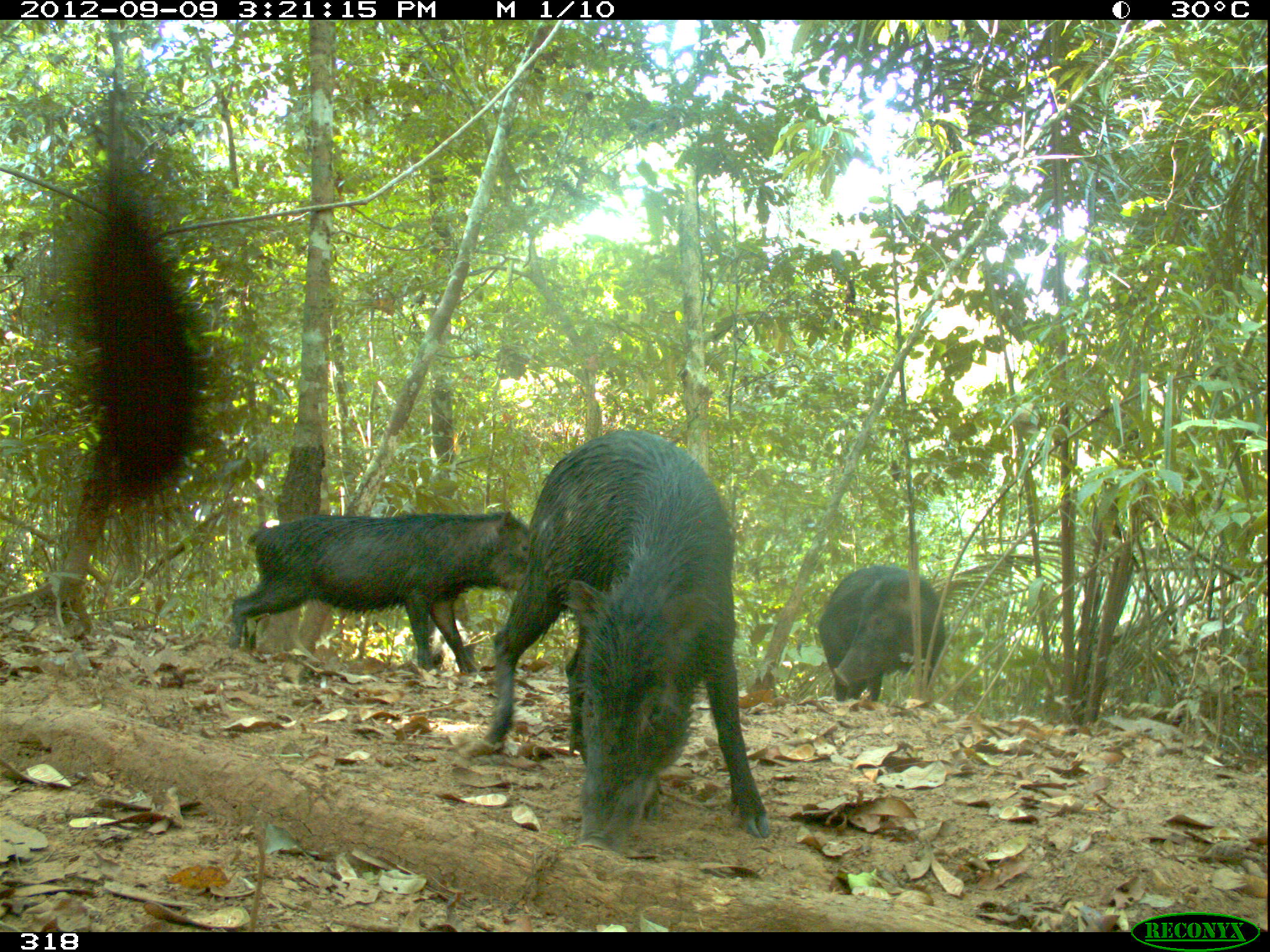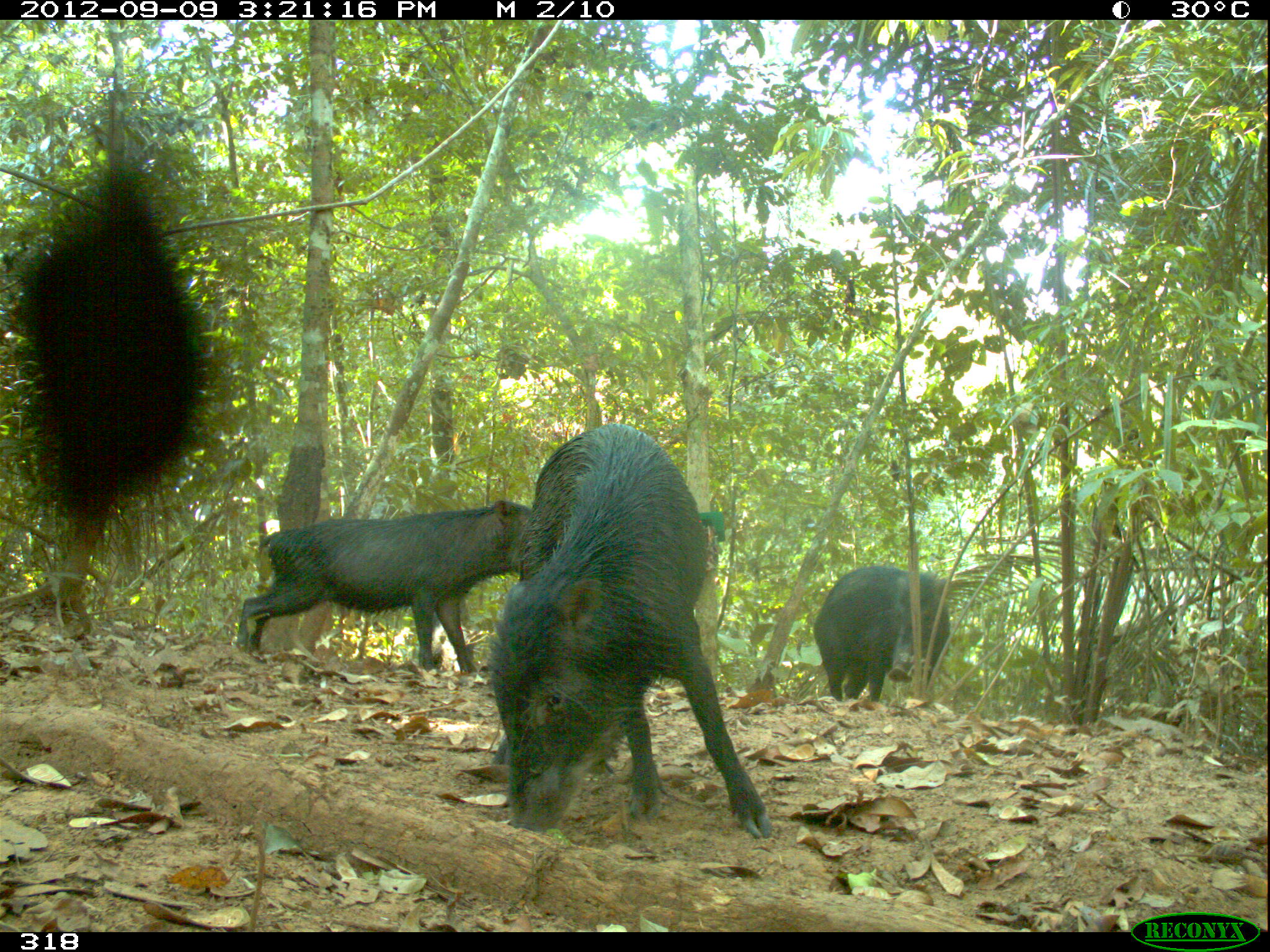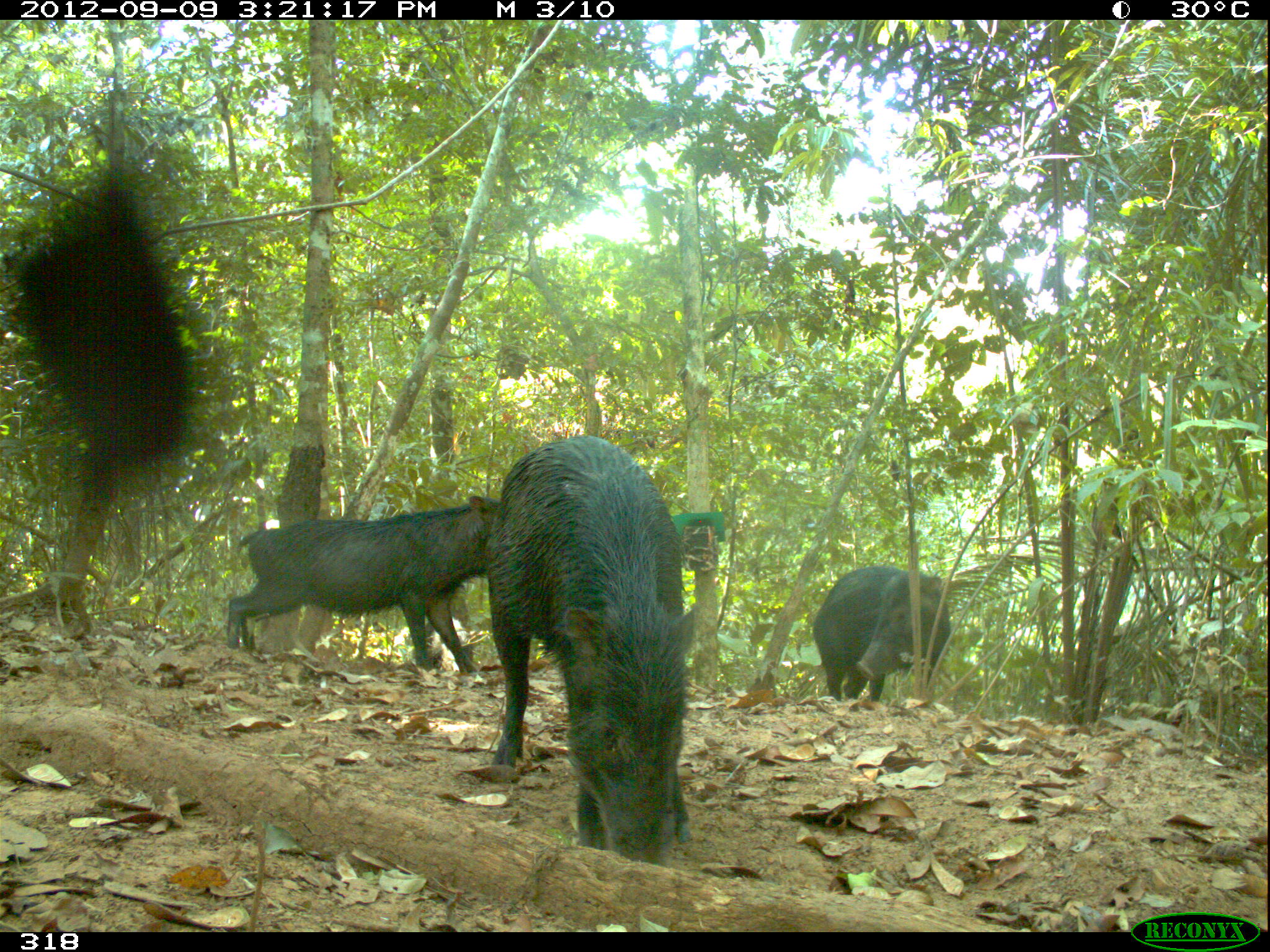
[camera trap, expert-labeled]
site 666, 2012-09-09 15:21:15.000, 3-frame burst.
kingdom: Animalia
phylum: Chordata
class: Mammalia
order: Artiodactyla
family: Tayassuidae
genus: Tayassu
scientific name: Tayassu pecari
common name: white-lipped peccary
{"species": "Tayassu pecari (white-lipped peccary)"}